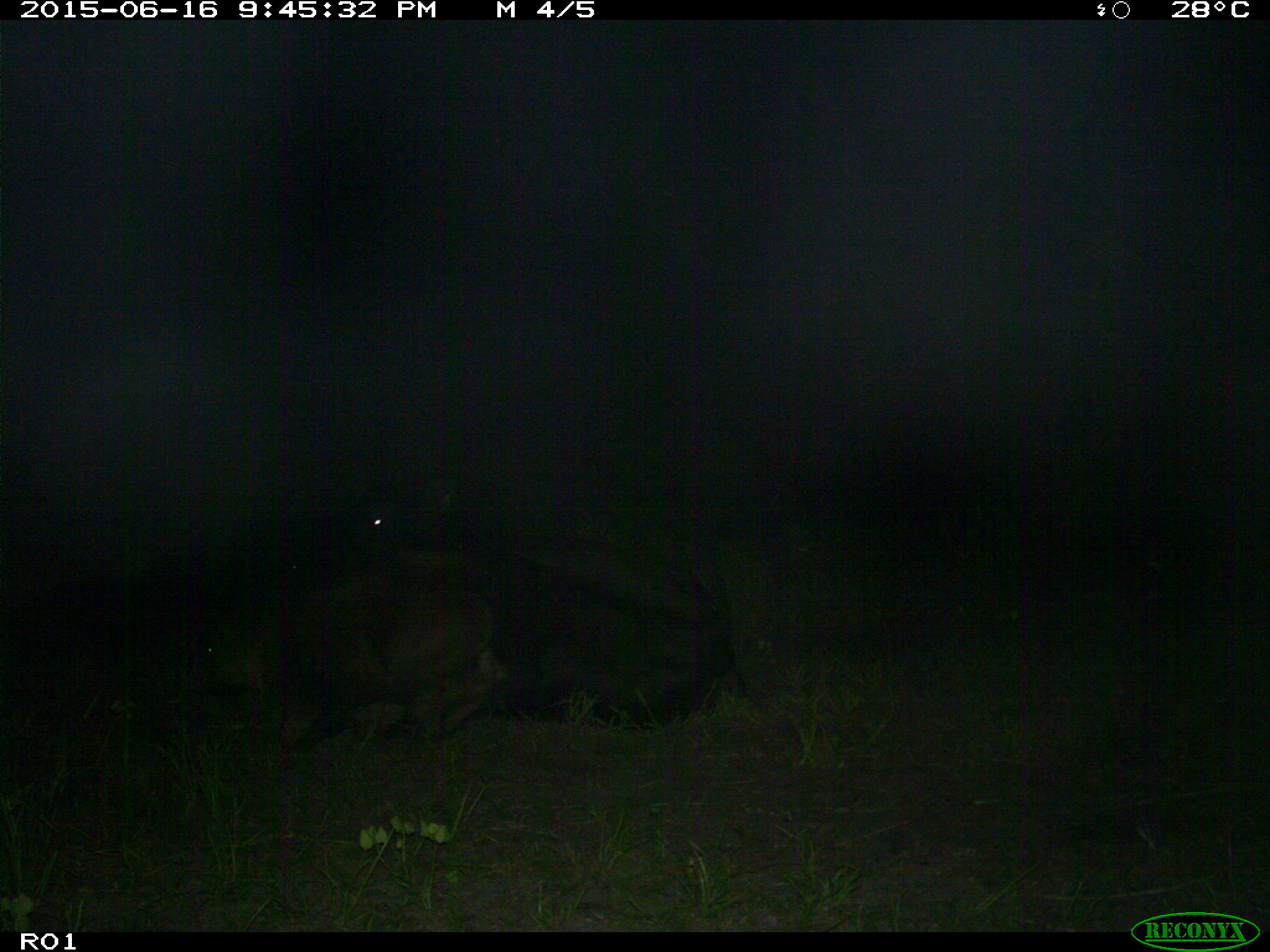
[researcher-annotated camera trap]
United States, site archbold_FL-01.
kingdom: Animalia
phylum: Chordata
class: Mammalia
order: Artiodactyla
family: Bovidae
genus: Bos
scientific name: Bos taurus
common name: domestic cow